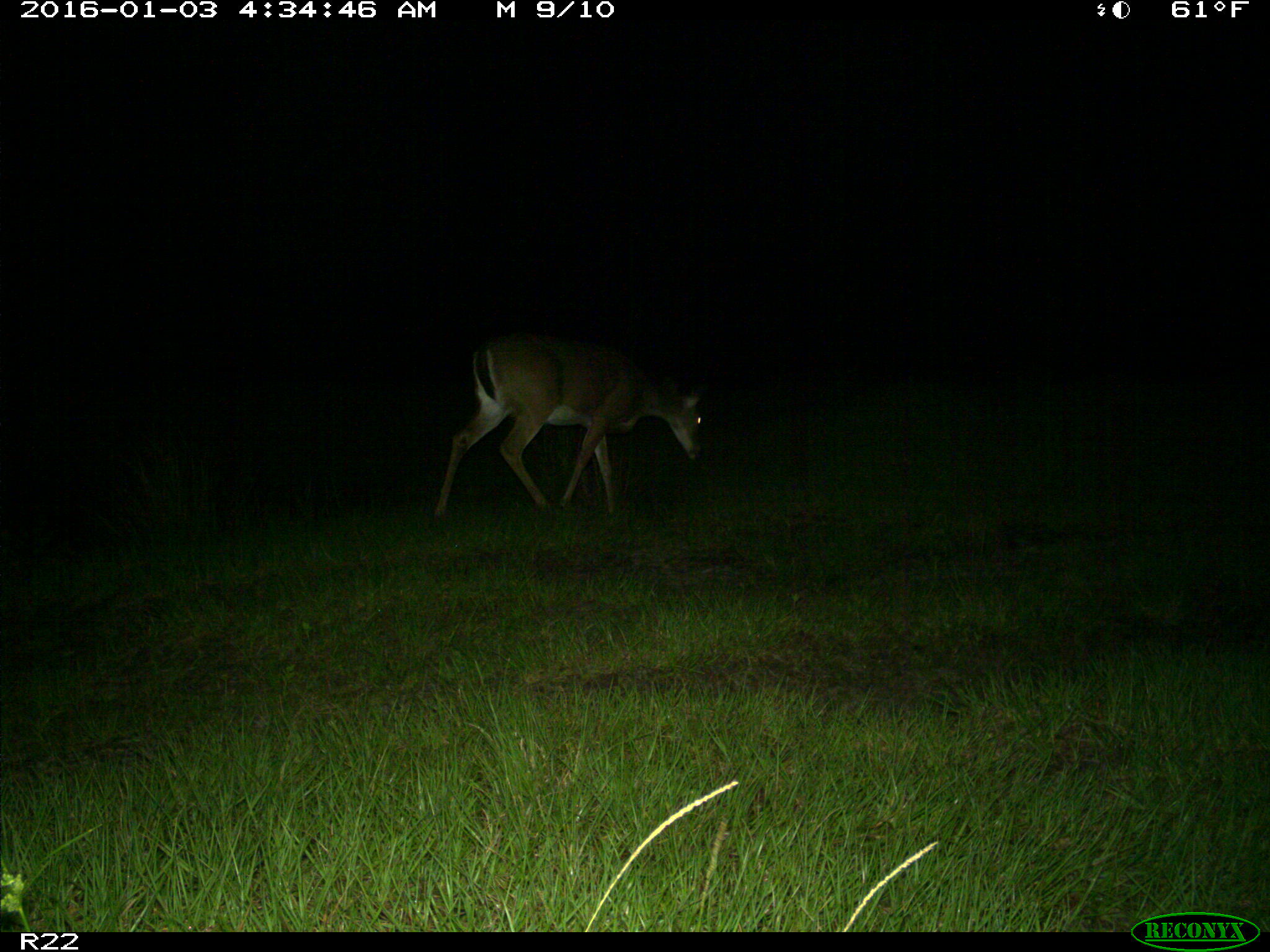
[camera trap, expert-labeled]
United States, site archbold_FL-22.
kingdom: Animalia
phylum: Chordata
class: Mammalia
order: Artiodactyla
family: Cervidae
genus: Odocoileus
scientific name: Odocoileus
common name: deer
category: unidentified deer